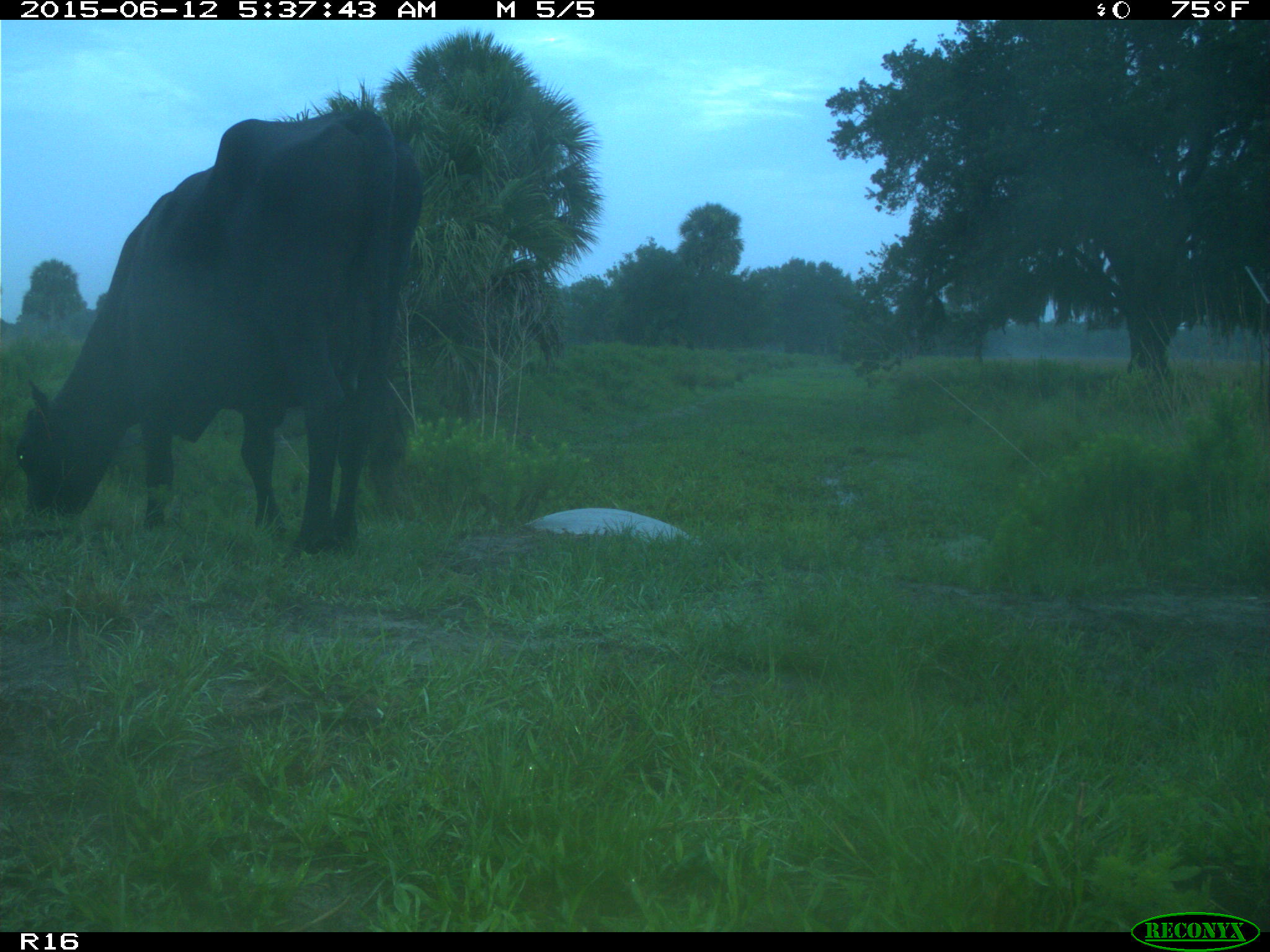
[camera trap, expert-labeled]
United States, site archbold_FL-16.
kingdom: Animalia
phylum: Chordata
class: Mammalia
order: Artiodactyla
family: Bovidae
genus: Bos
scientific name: Bos taurus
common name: domestic cow